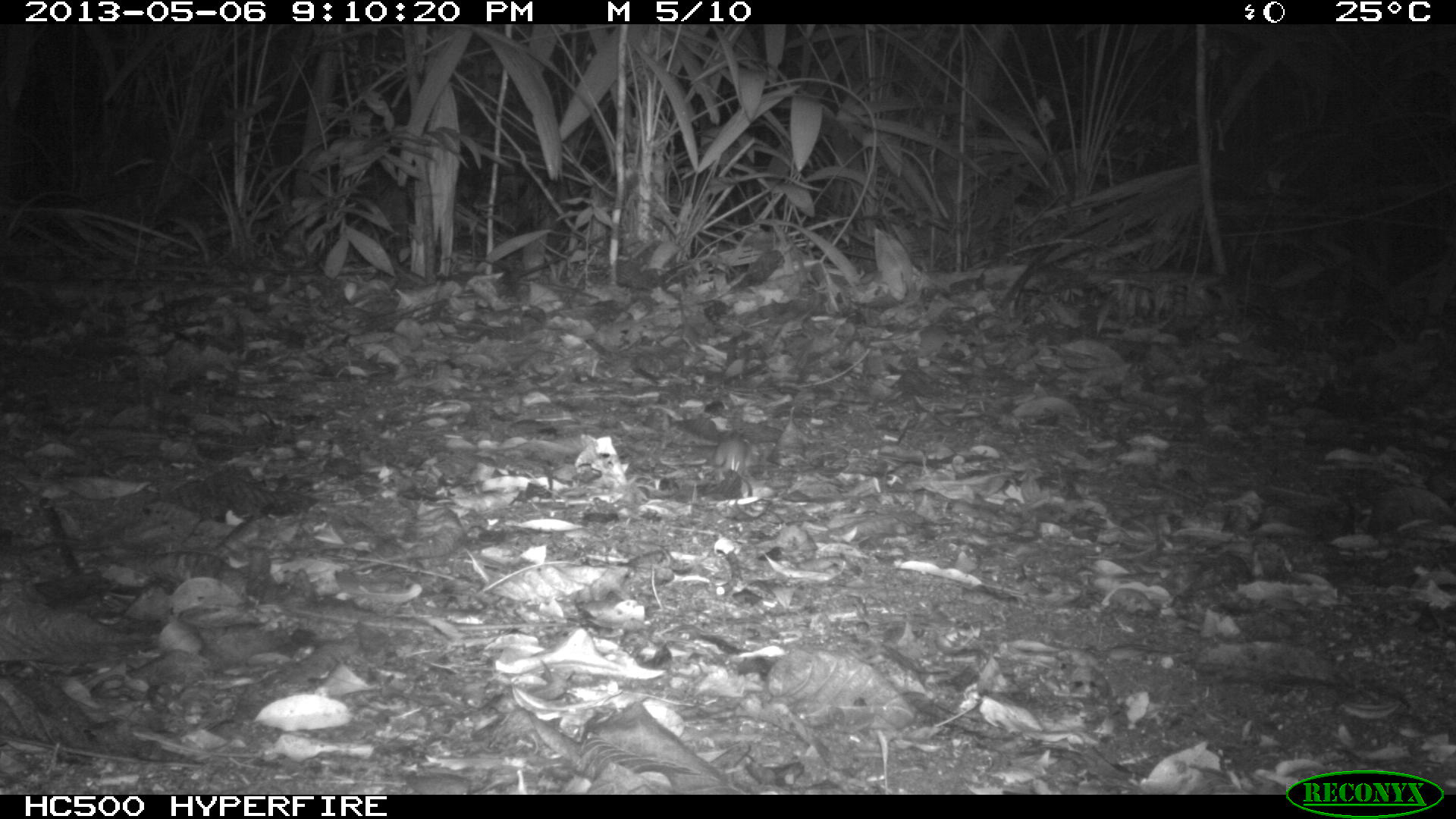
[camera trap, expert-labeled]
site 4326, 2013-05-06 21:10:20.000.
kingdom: Animalia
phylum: Chordata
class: Mammalia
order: Rodentia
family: Cricetidae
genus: Peromyscus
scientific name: Peromyscus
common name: deermice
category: peromyscus sp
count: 1